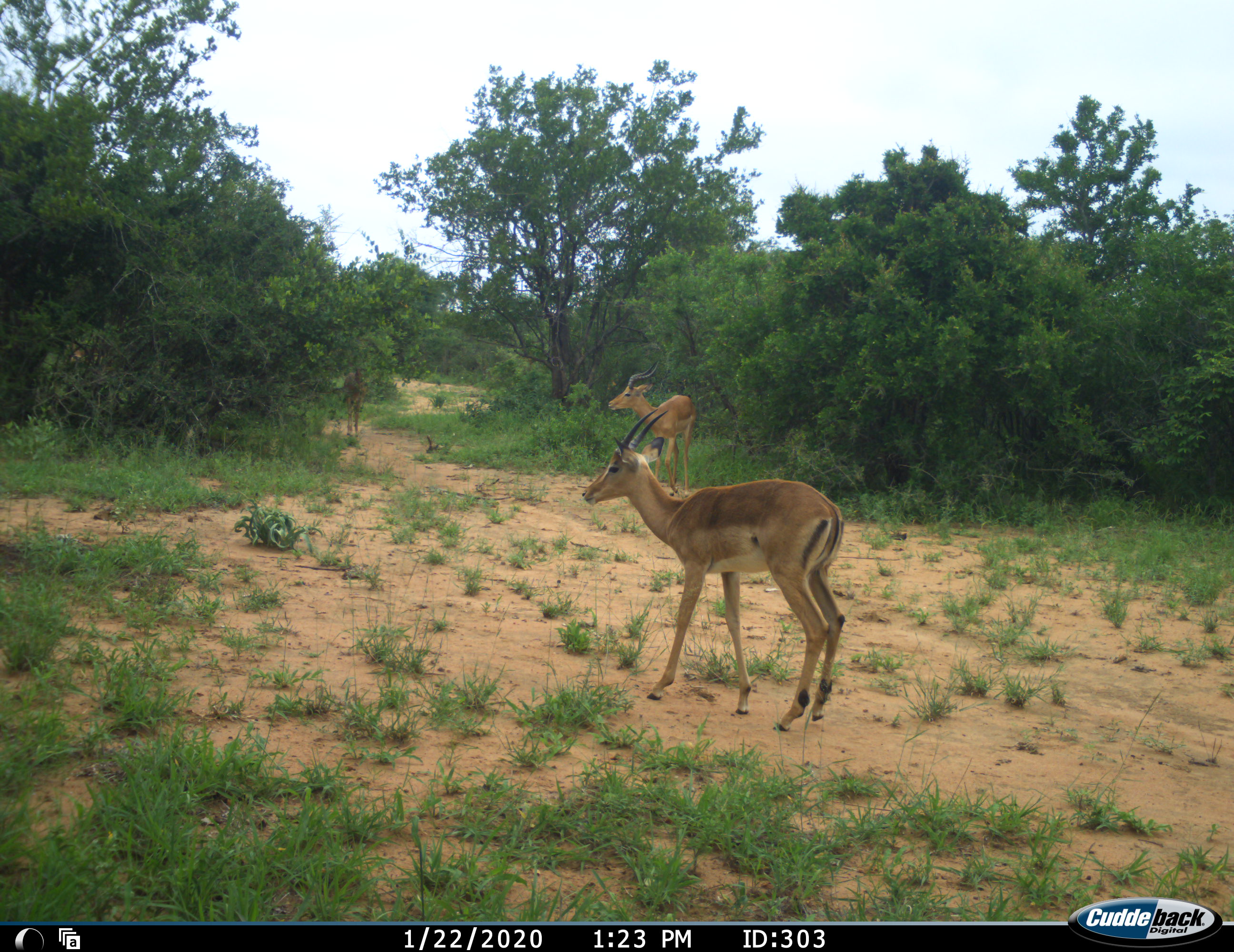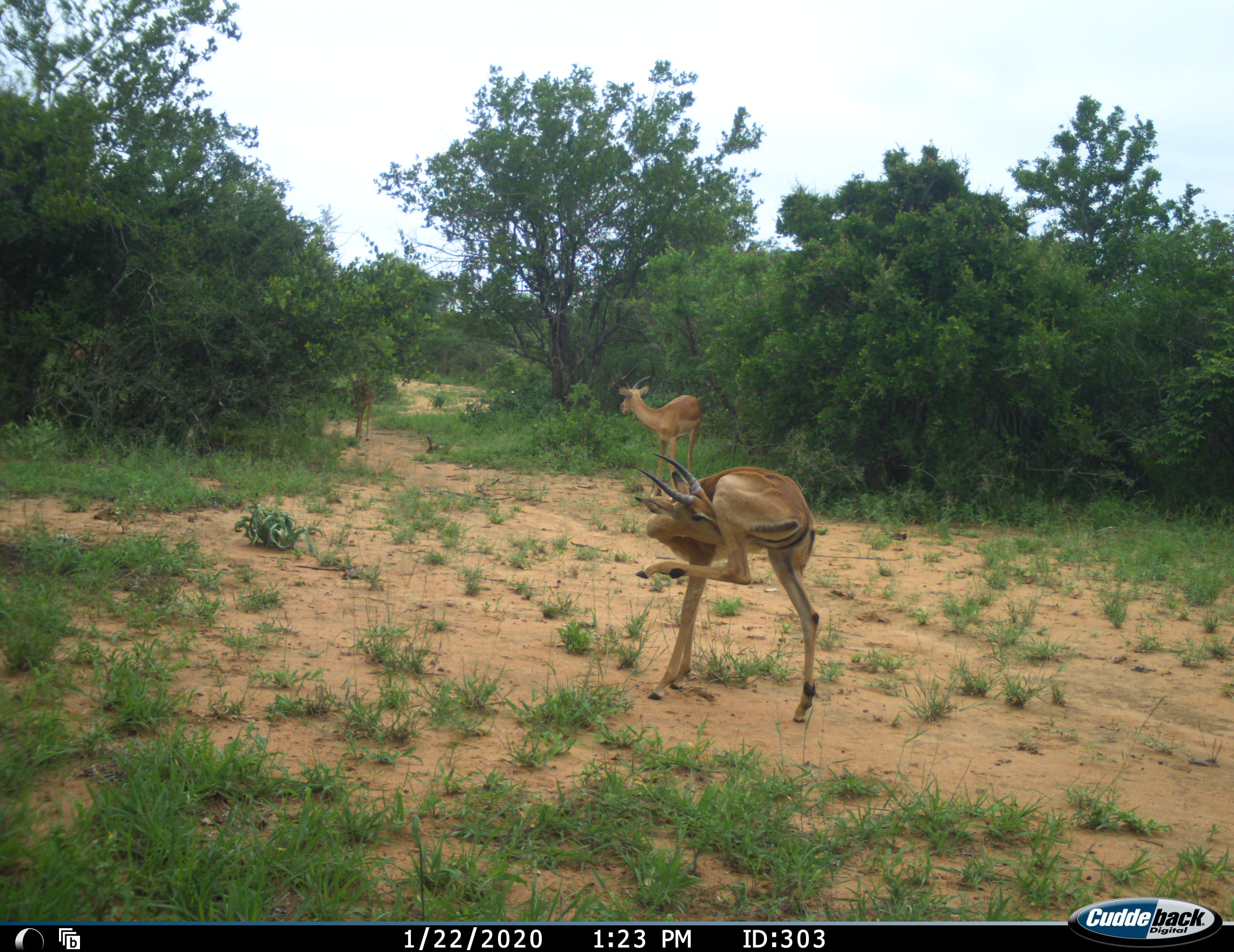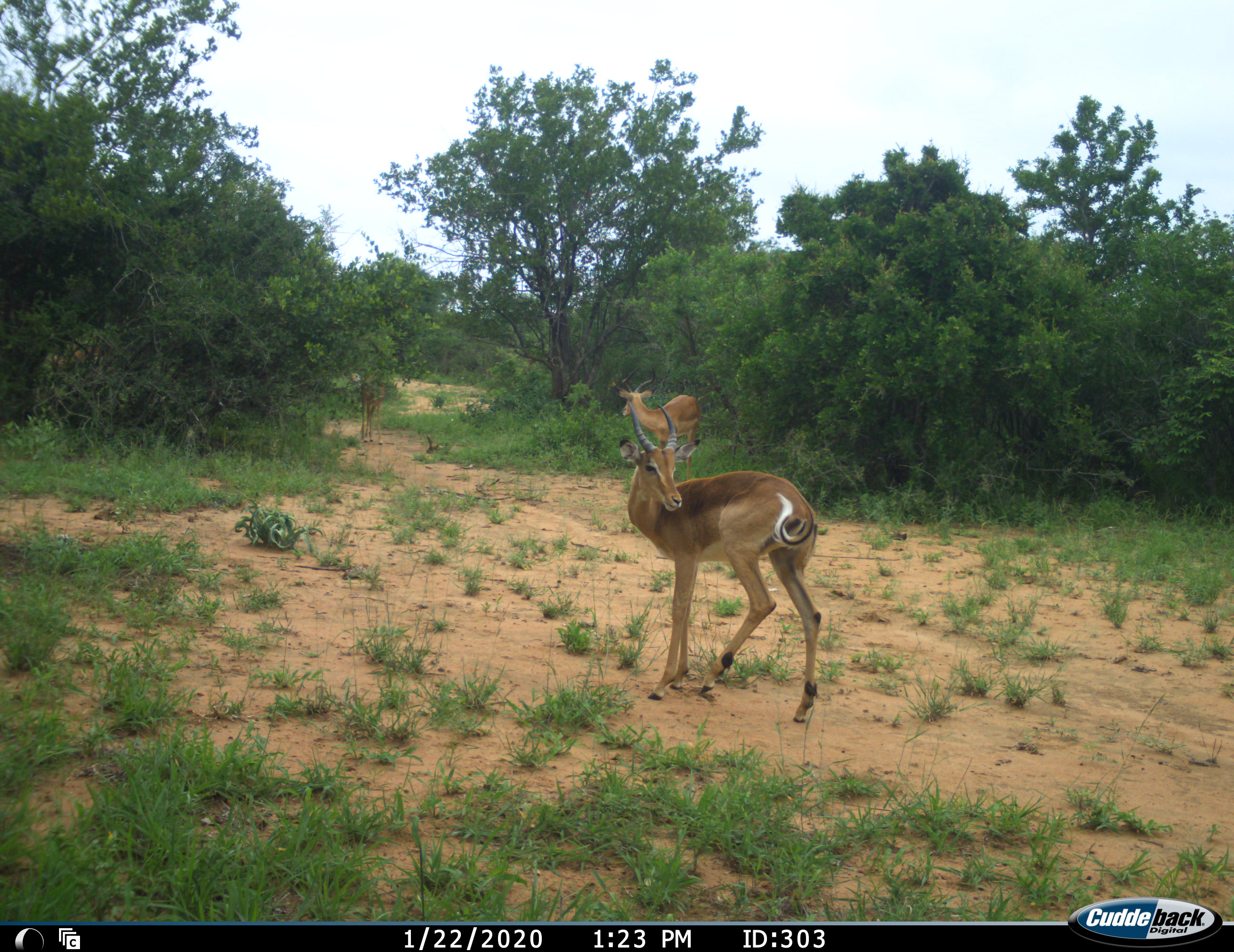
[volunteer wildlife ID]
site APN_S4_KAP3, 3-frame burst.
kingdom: Animalia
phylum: Chordata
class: Mammalia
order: Artiodactyla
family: Bovidae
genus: Aepyceros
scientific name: Aepyceros melampus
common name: impala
Impala (Aepyceros melampus), count 3. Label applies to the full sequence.